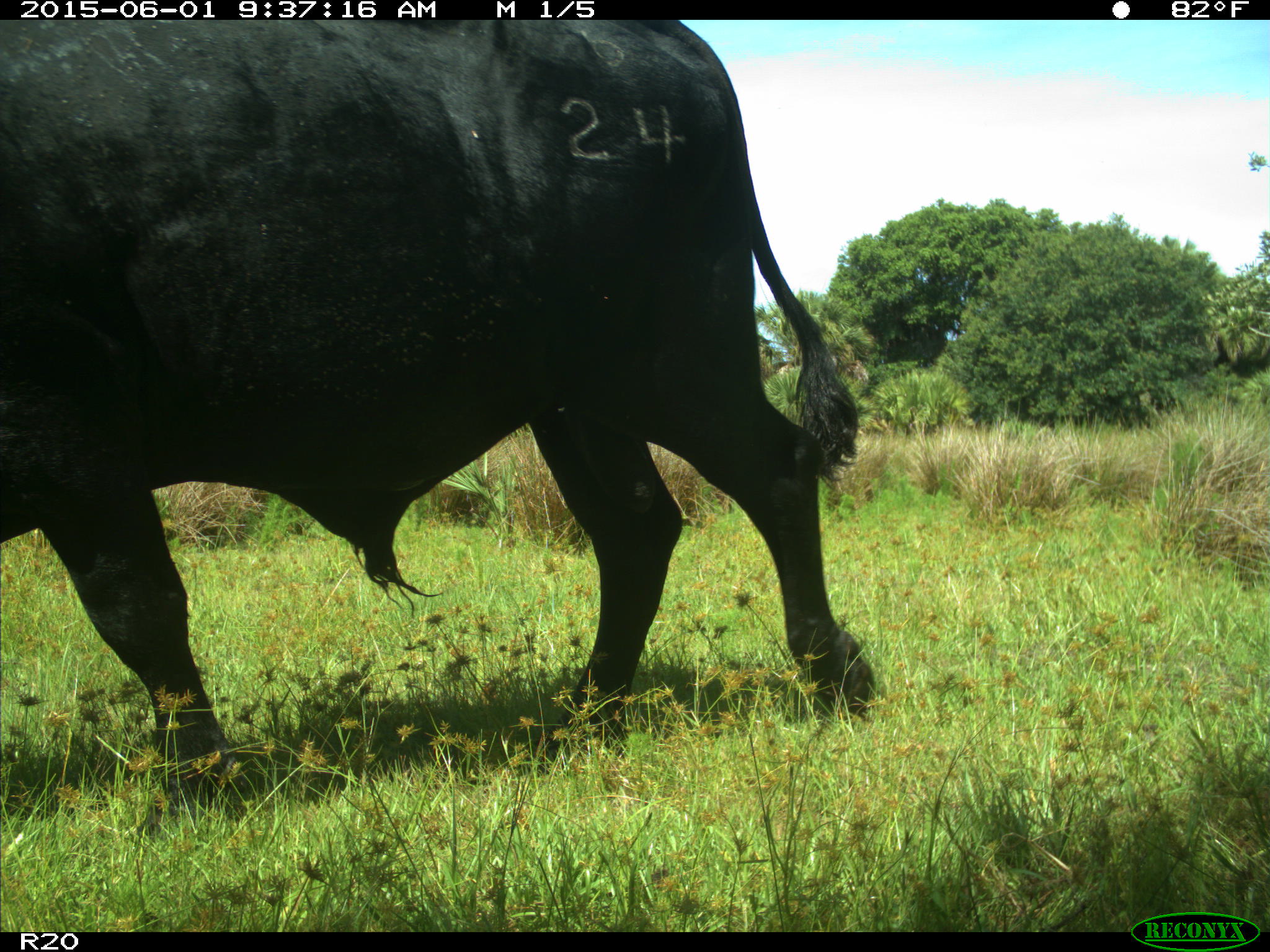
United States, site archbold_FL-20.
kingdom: Animalia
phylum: Chordata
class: Mammalia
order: Artiodactyla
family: Bovidae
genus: Bos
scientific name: Bos taurus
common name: domestic cow